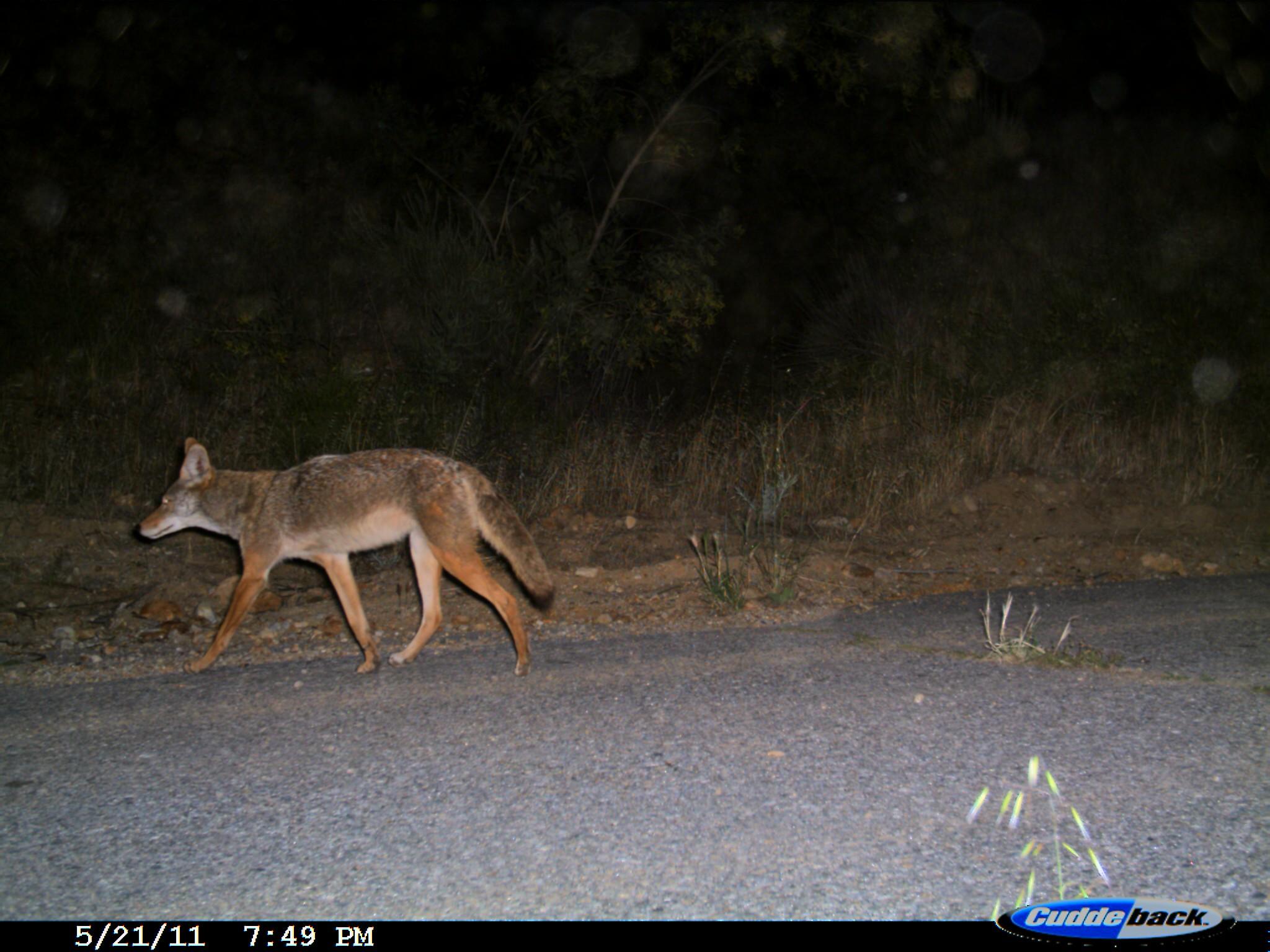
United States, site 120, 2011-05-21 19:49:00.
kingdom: Animalia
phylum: Chordata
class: Mammalia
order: Carnivora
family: Canidae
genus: Canis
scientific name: Canis latrans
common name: coyote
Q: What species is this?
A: Coyote (Canis latrans).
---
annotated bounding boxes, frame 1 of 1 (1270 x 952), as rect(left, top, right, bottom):
coyote: rect(125, 411, 570, 709)